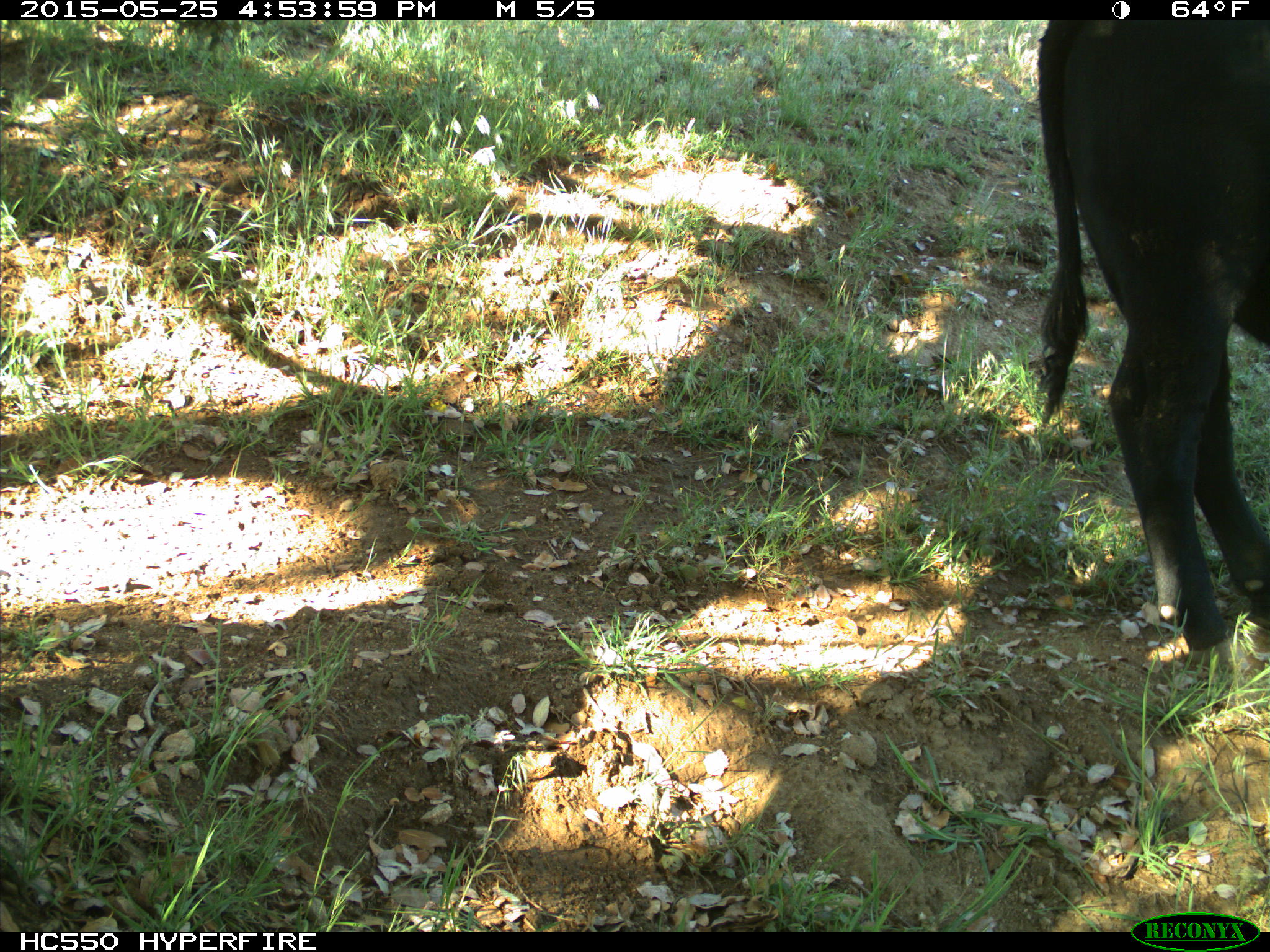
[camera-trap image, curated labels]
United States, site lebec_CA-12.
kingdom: Animalia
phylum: Chordata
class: Mammalia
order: Artiodactyla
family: Bovidae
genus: Bos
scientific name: Bos taurus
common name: domestic cow